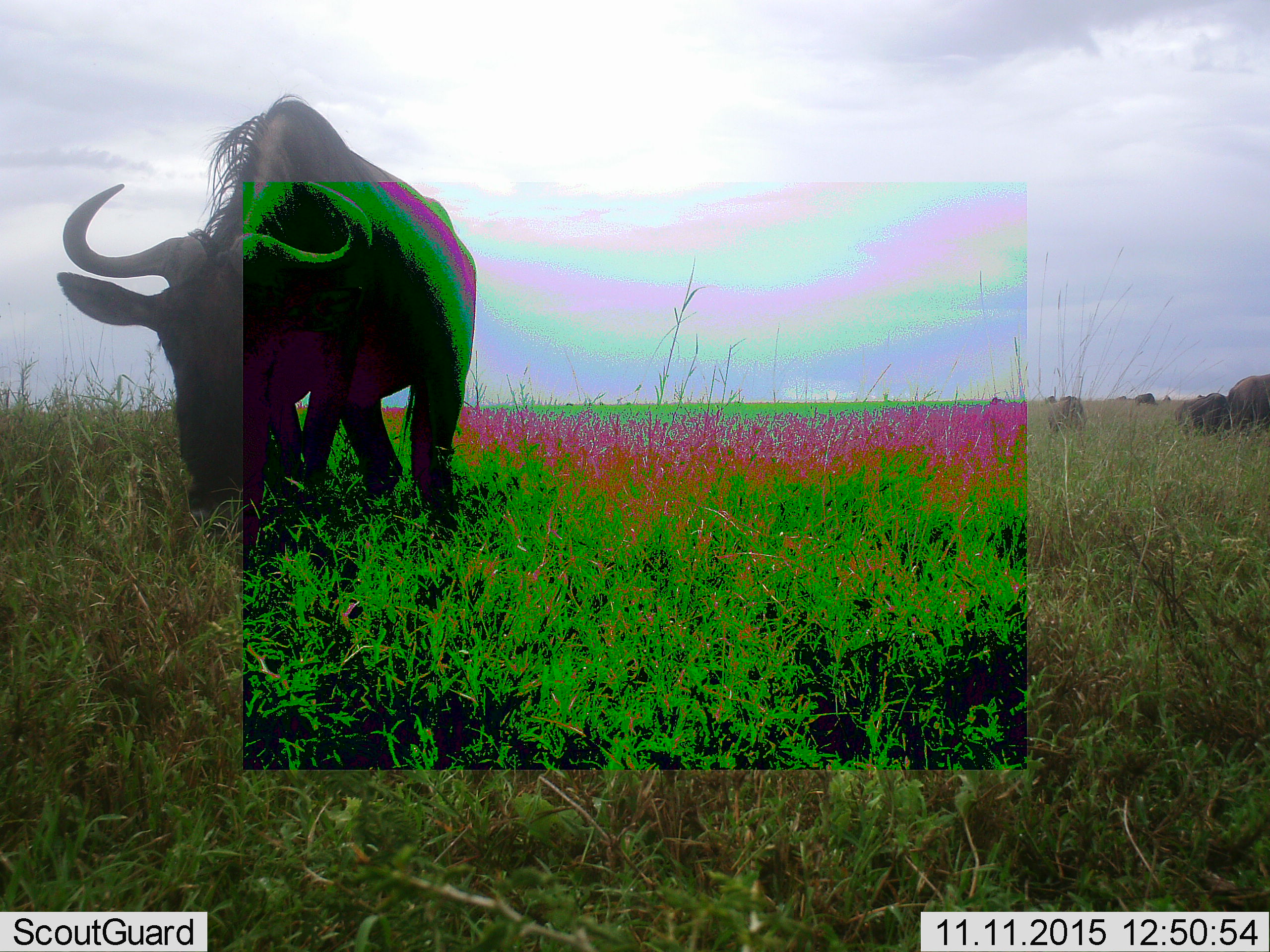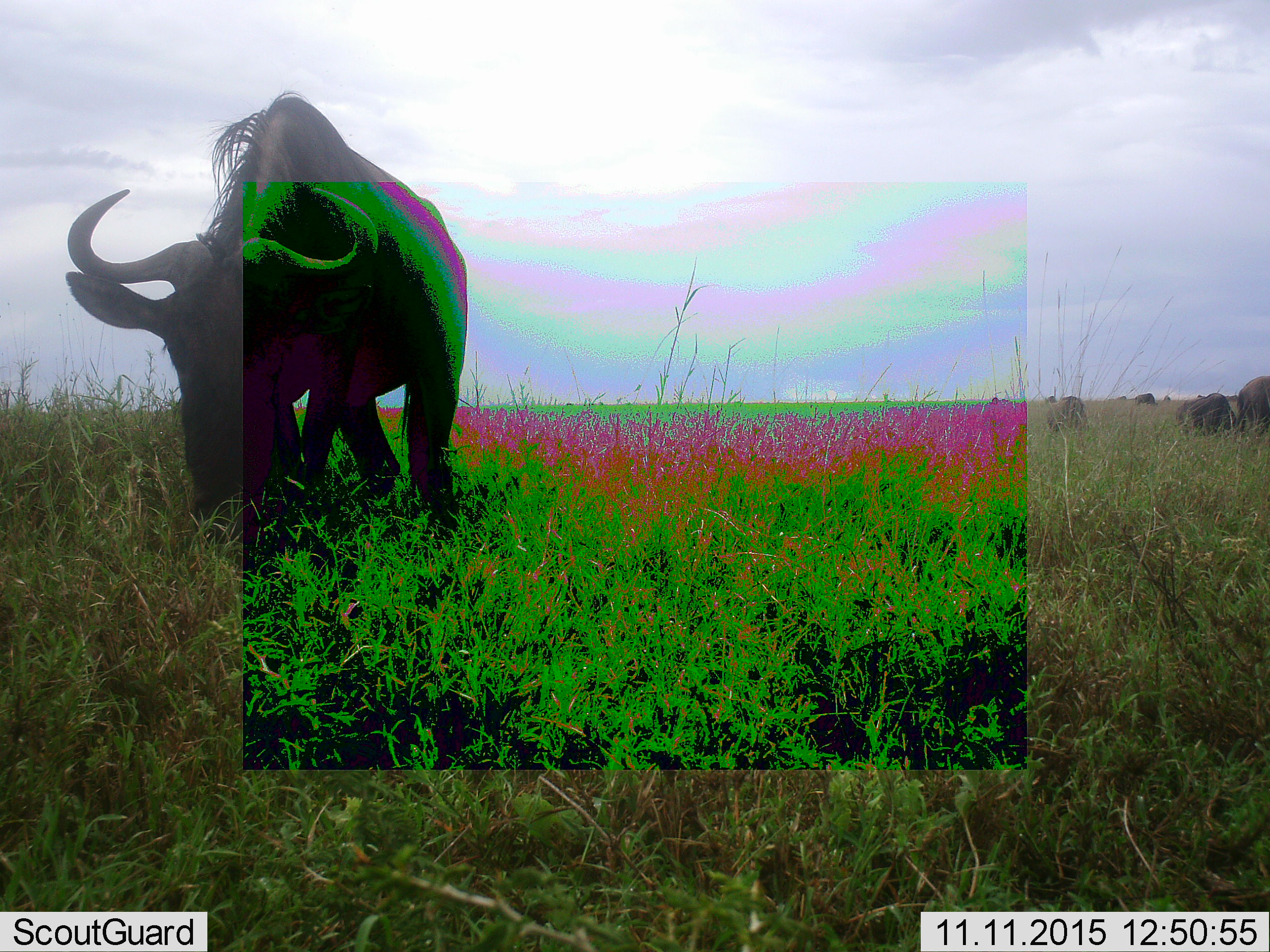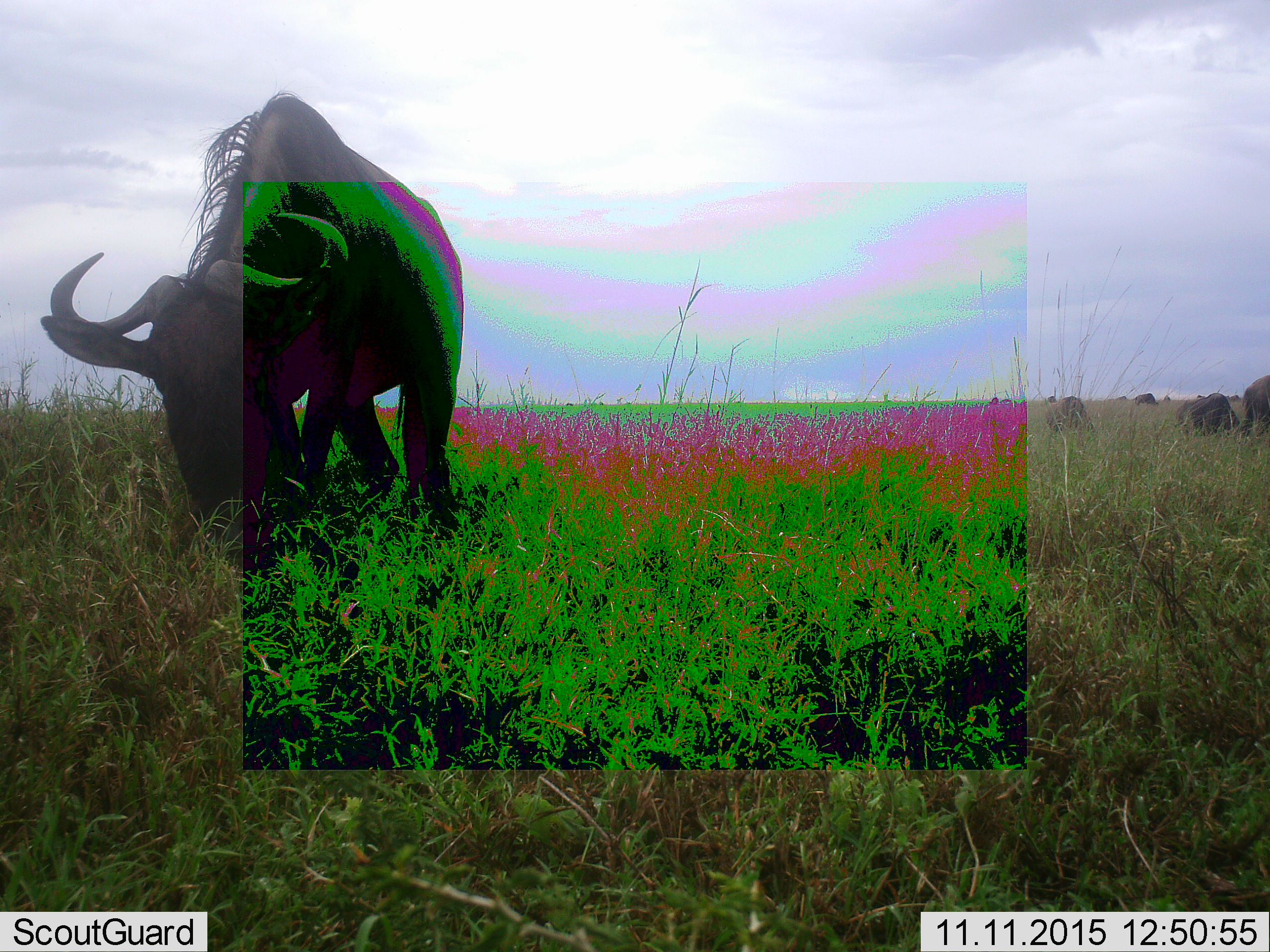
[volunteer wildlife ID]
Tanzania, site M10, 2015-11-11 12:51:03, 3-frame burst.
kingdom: Animalia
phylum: Chordata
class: Mammalia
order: Artiodactyla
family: Bovidae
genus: Connochaetes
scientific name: Connochaetes taurinus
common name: blue wildebeest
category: wildebeest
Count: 6.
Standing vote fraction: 38%.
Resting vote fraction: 0%.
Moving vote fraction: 50%.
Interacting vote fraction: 0%.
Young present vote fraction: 0%.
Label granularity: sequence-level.